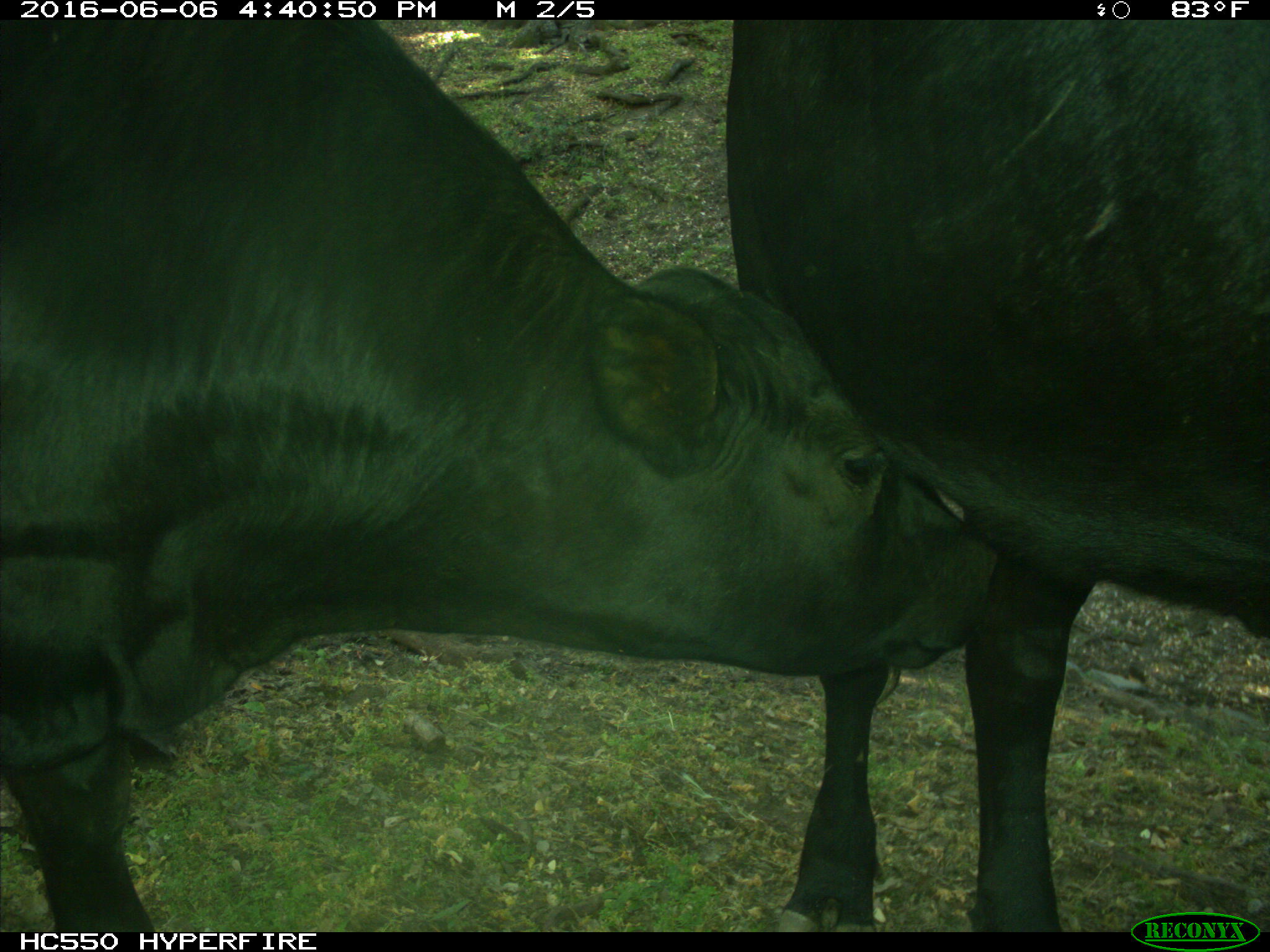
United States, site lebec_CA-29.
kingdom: Animalia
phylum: Chordata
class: Mammalia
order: Artiodactyla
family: Bovidae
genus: Bos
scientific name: Bos taurus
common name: domestic cow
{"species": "Bos taurus (domestic cow)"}